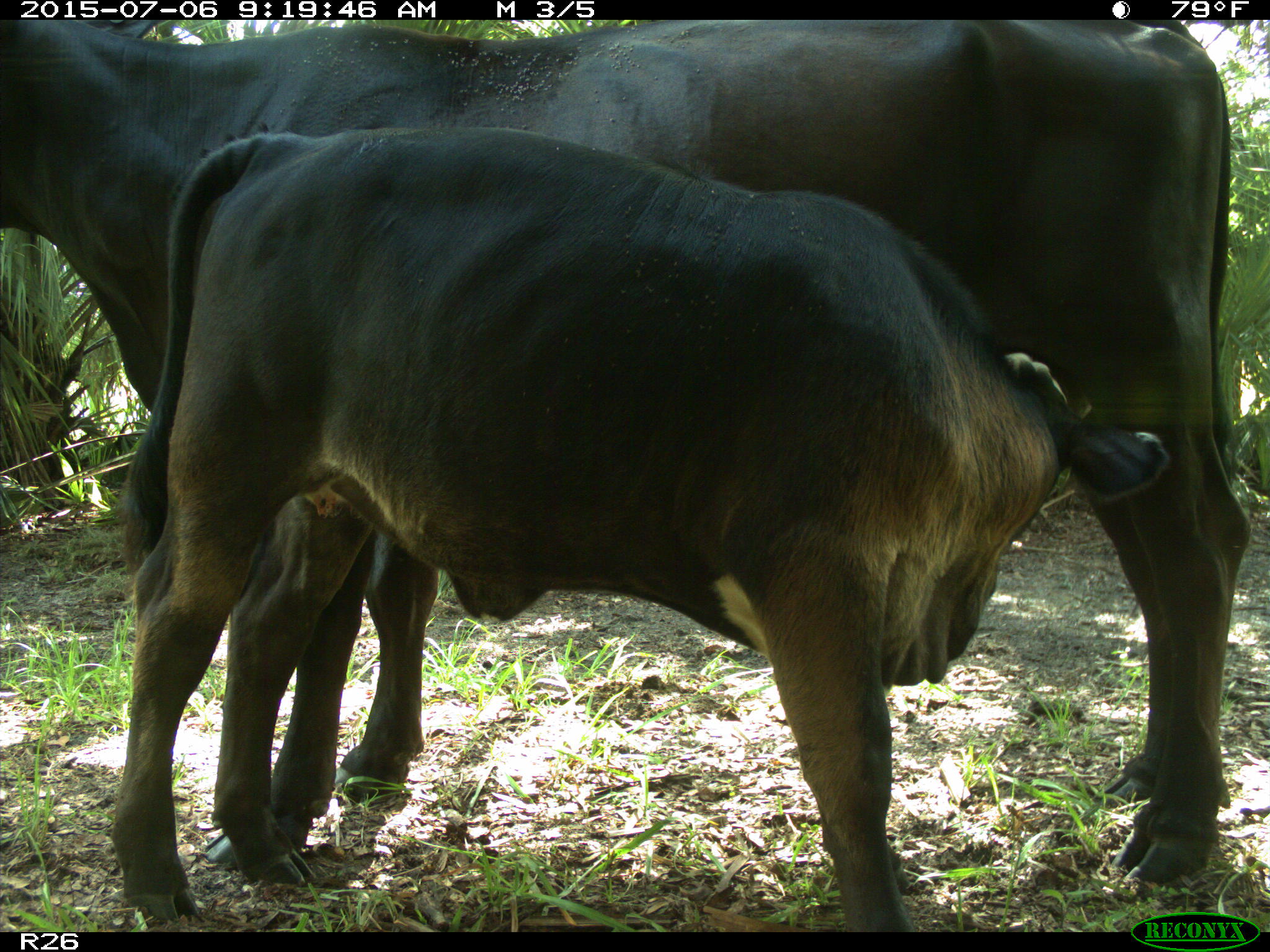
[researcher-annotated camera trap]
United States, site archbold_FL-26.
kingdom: Animalia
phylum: Chordata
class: Mammalia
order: Artiodactyla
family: Bovidae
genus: Bos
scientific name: Bos taurus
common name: domestic cow